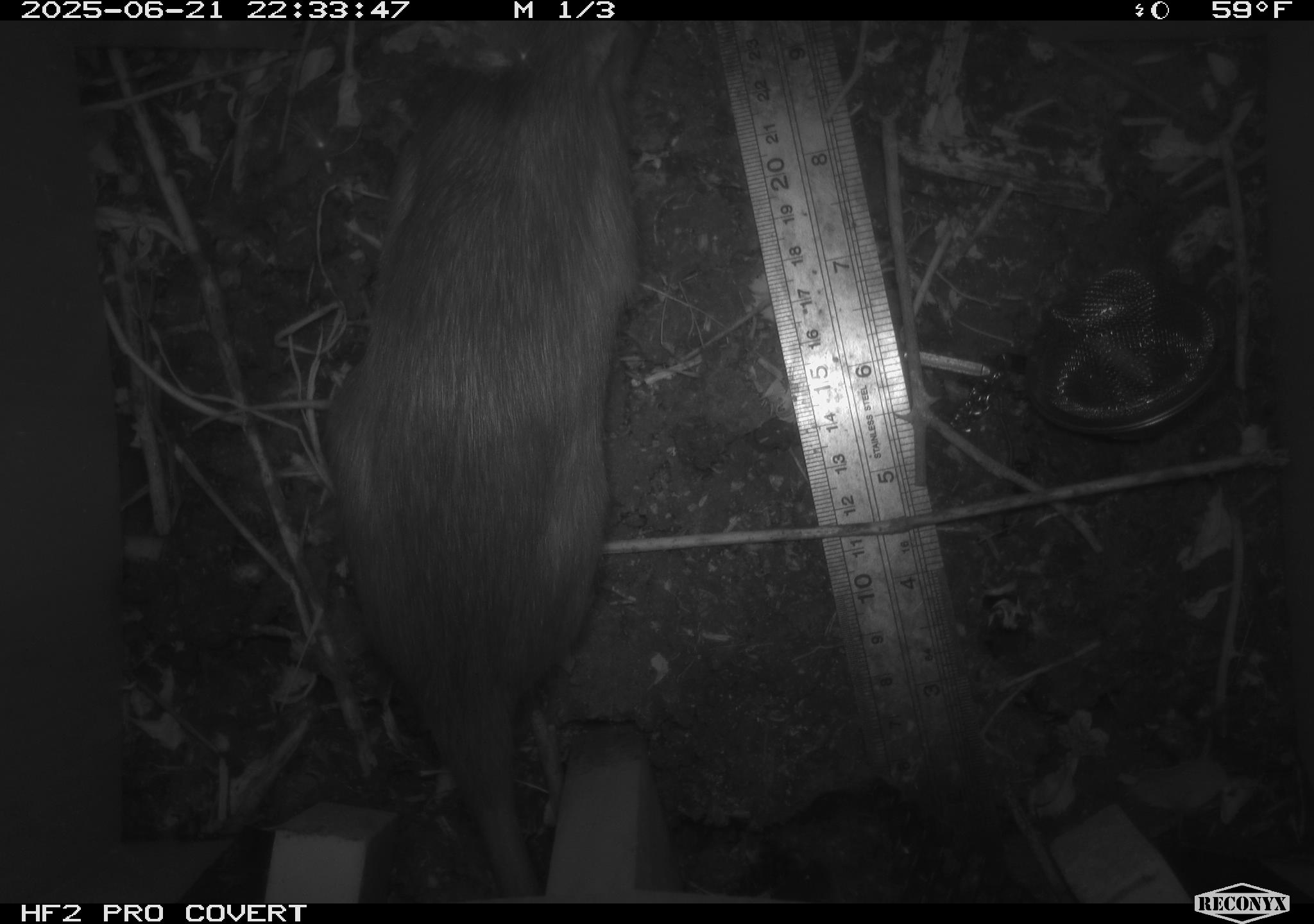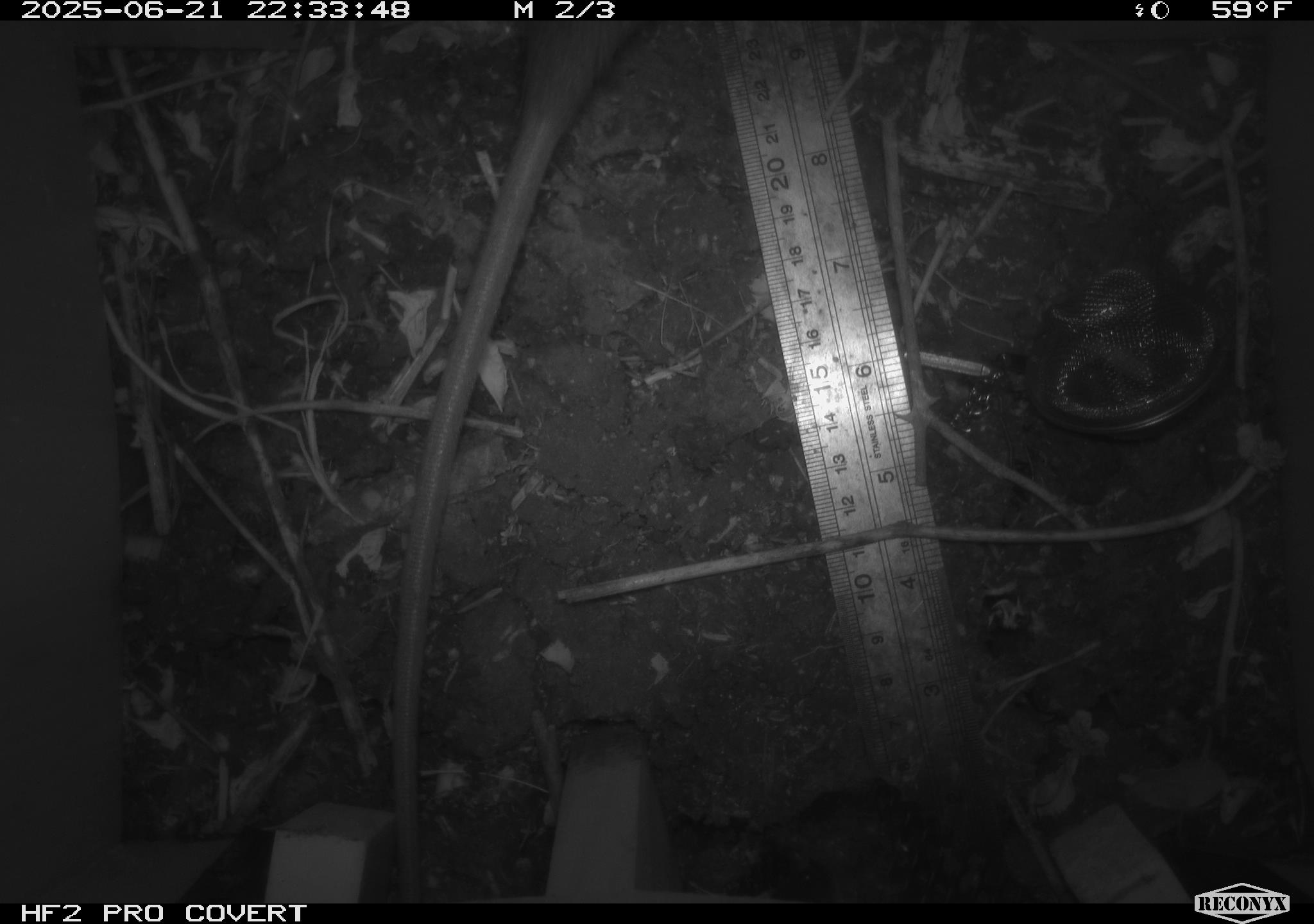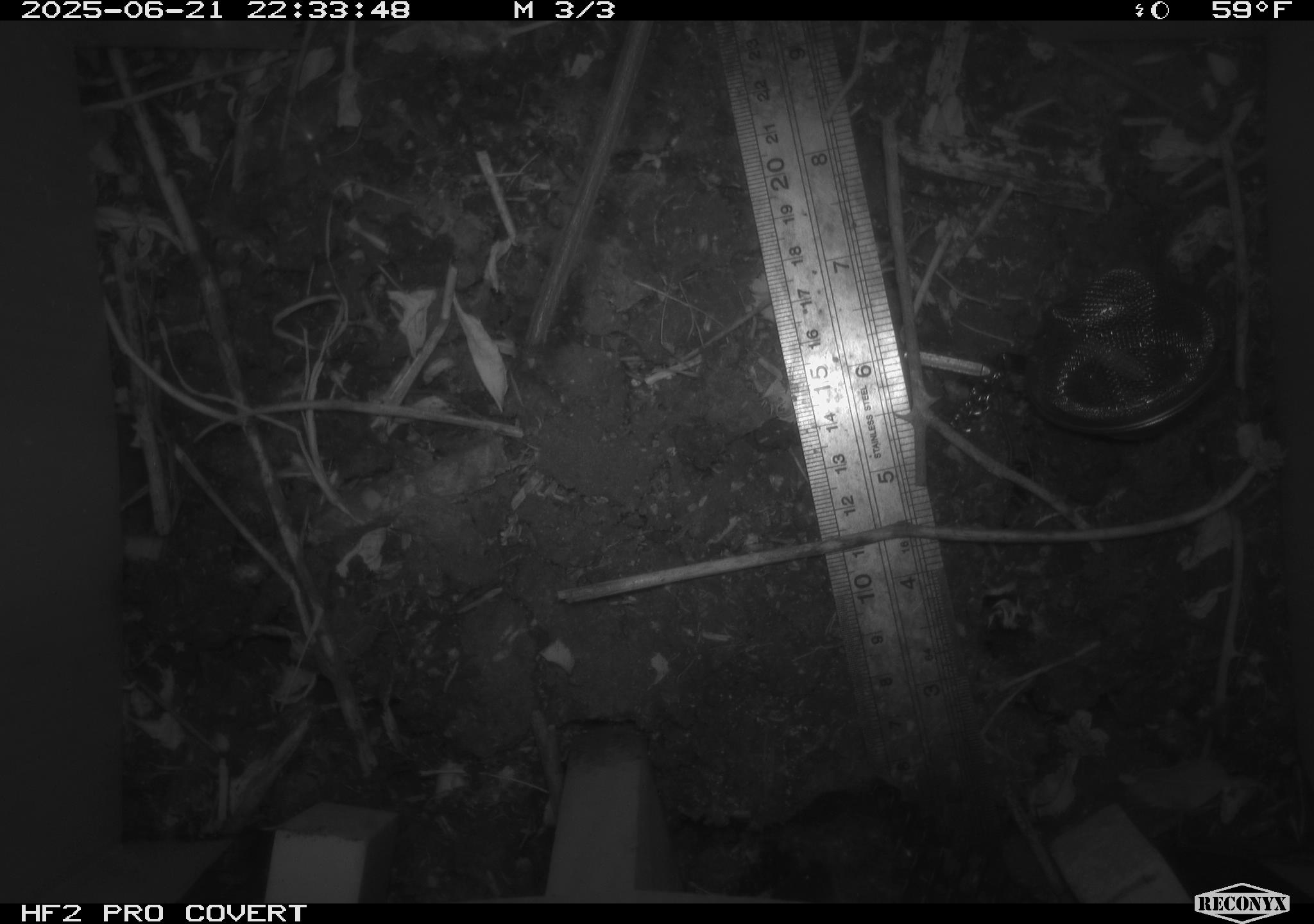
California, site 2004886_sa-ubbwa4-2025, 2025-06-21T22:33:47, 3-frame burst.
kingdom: Animalia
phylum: Chordata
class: Mammalia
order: Rodentia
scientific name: Rodentia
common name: rodent